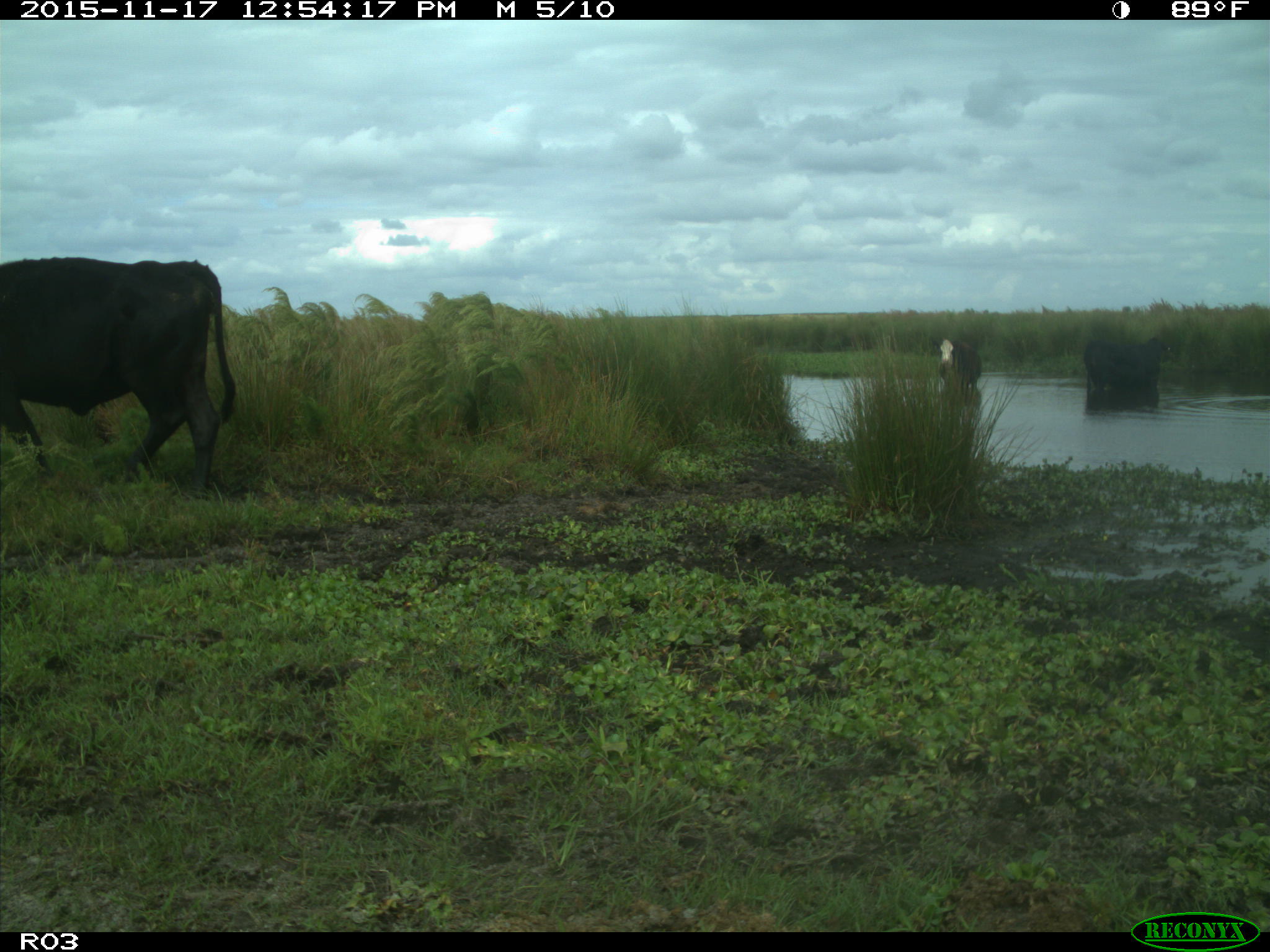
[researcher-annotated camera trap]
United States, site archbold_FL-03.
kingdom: Animalia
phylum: Chordata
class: Mammalia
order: Artiodactyla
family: Bovidae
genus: Bos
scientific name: Bos taurus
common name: domestic cow